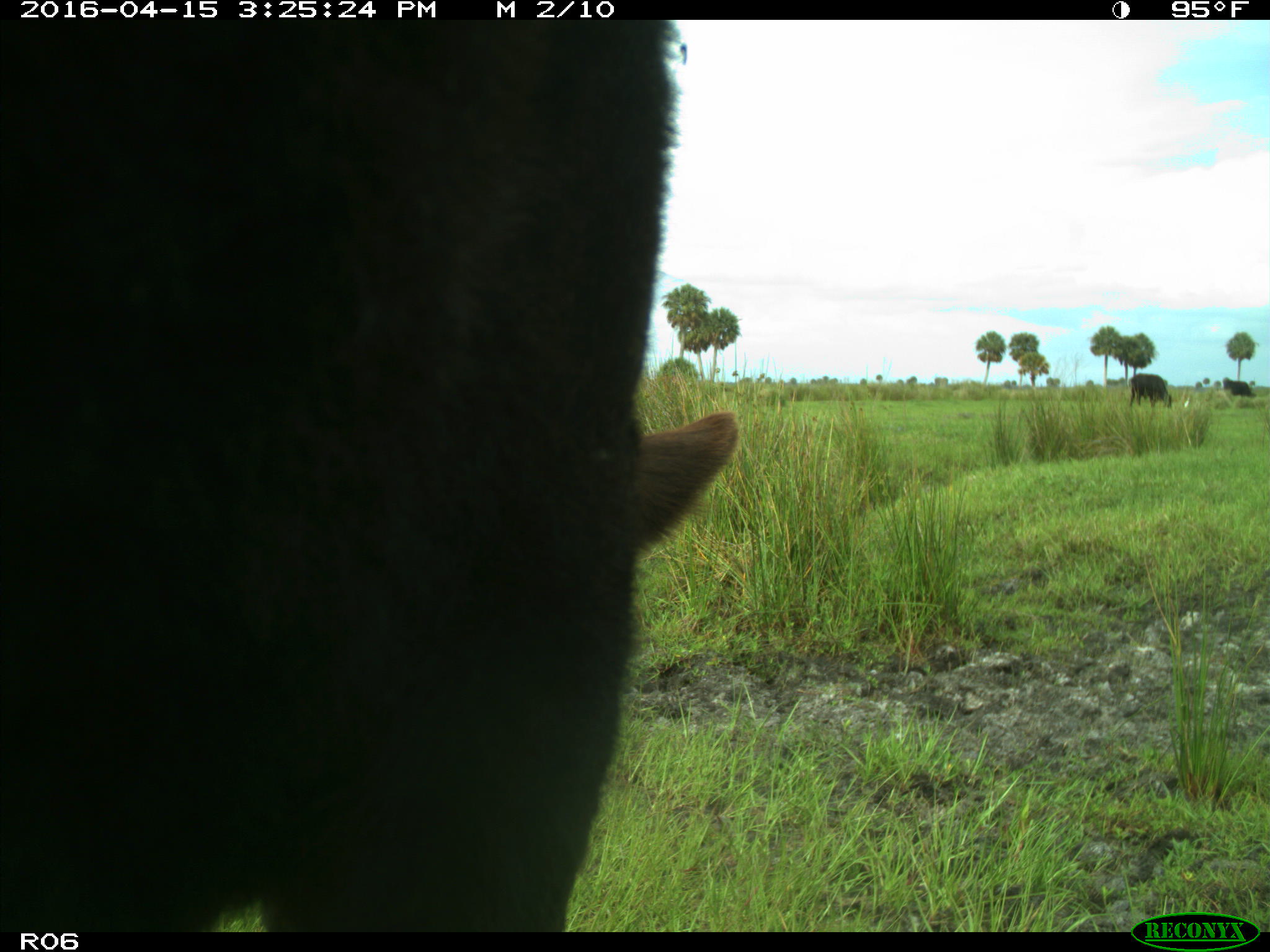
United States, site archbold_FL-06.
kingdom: Animalia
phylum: Chordata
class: Mammalia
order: Artiodactyla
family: Bovidae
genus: Bos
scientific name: Bos taurus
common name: domestic cow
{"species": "Bos taurus (domestic cow)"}